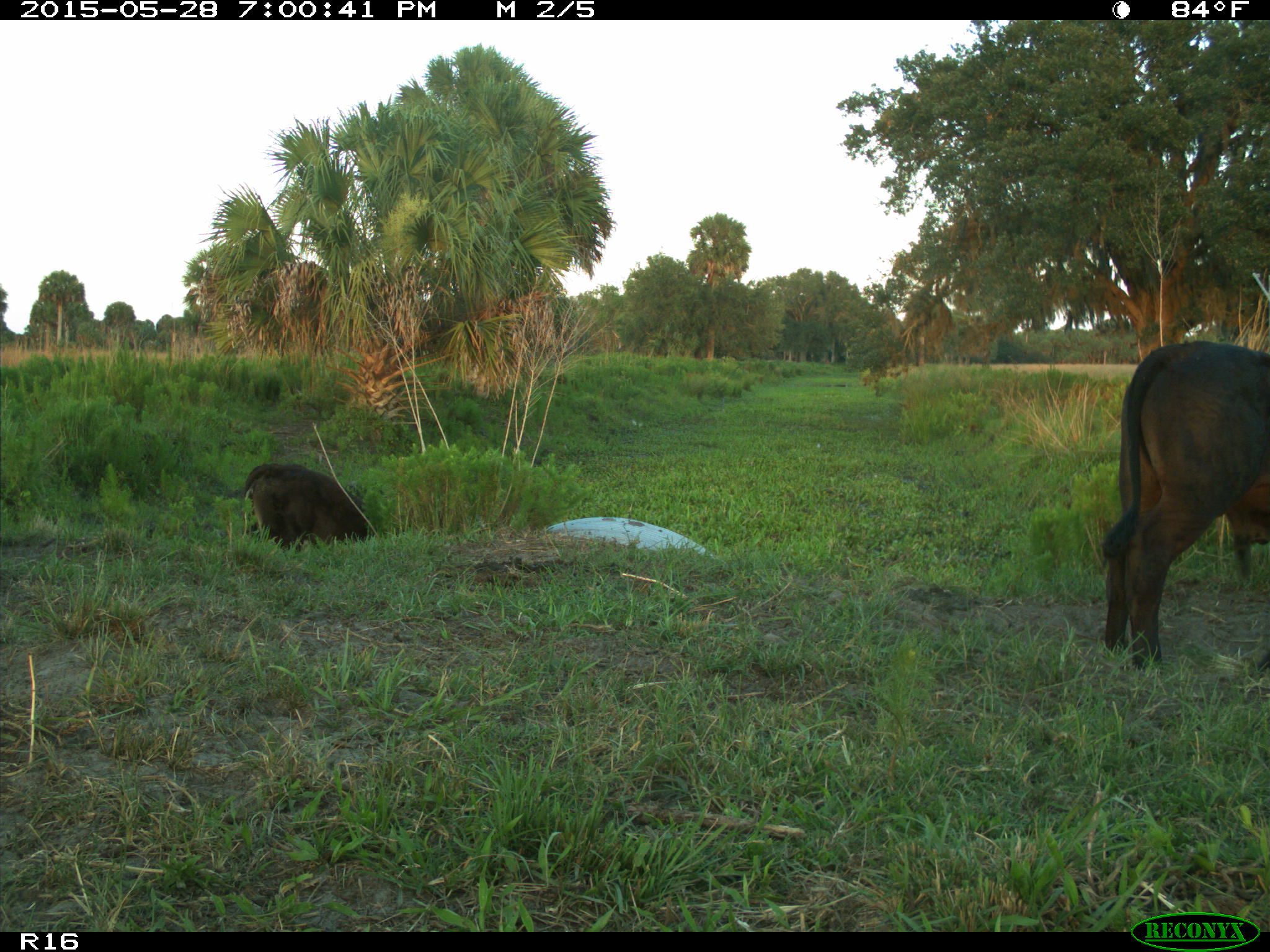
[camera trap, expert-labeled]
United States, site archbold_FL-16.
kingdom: Animalia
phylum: Chordata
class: Mammalia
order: Artiodactyla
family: Bovidae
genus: Bos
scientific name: Bos taurus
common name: domestic cow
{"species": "Bos taurus (domestic cow)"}